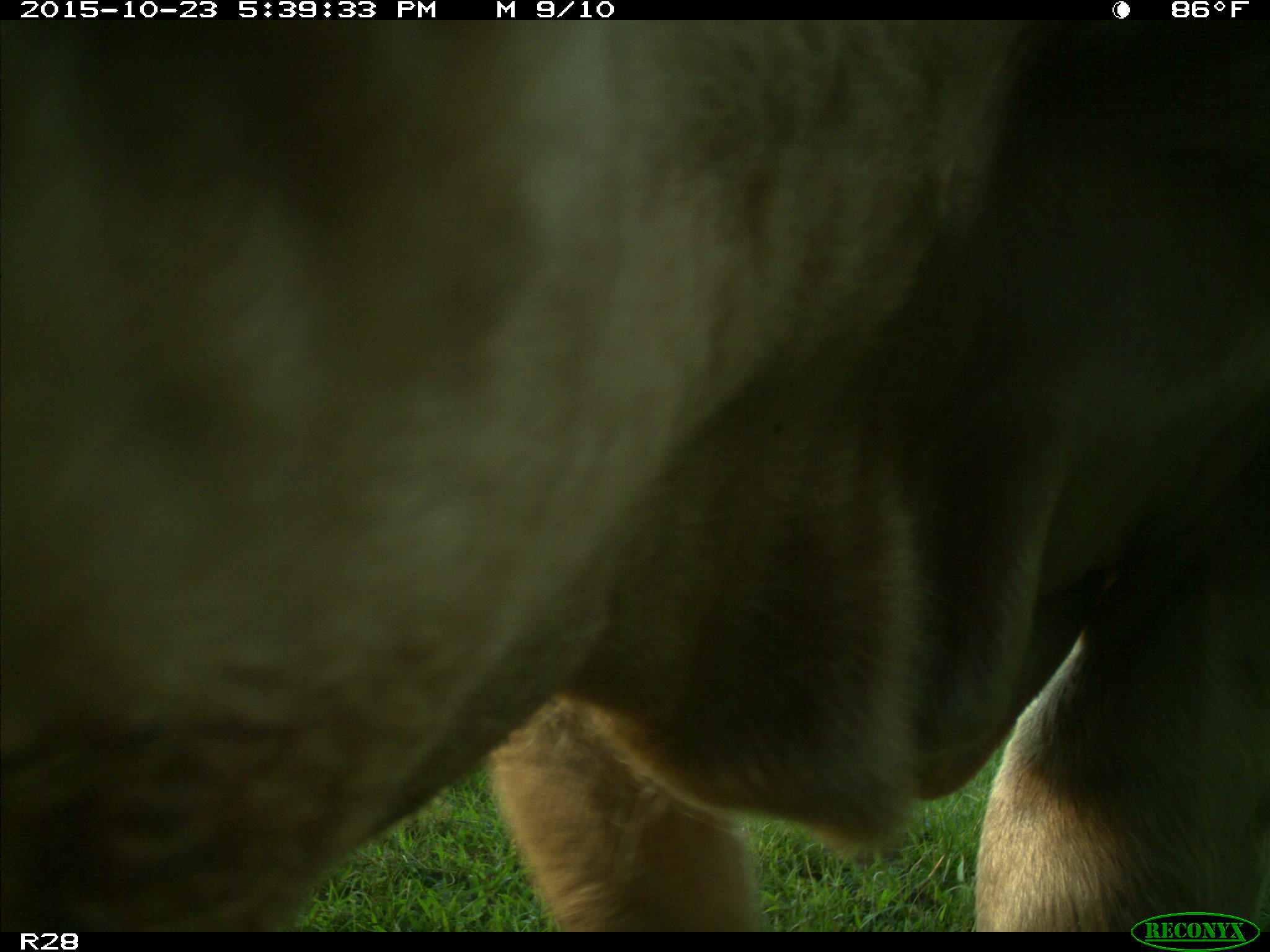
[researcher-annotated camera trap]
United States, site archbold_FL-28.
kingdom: Animalia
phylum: Chordata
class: Mammalia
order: Artiodactyla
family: Bovidae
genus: Bos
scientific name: Bos taurus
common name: domestic cow